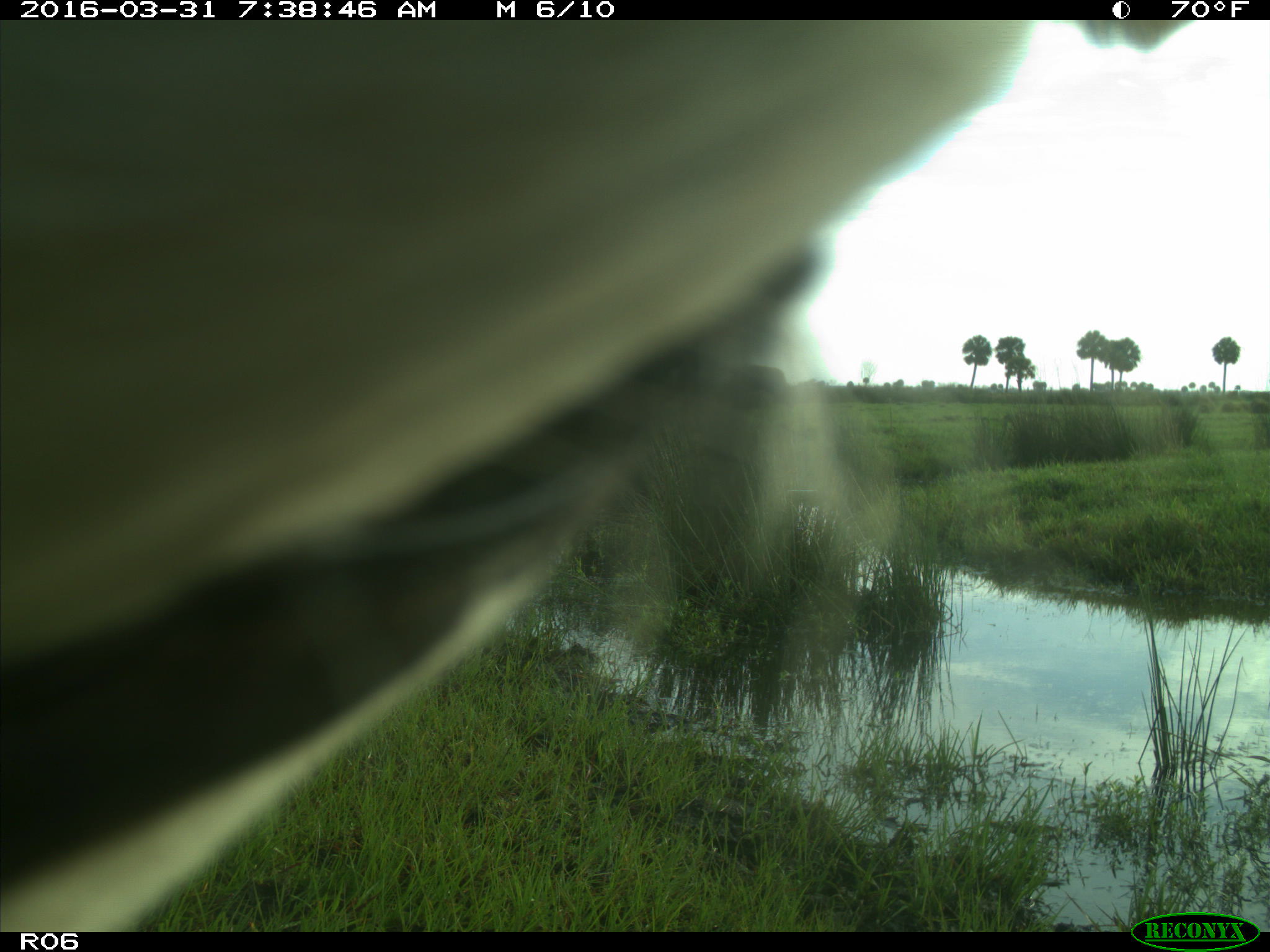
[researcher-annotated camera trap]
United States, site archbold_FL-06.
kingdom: Animalia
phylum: Chordata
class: Mammalia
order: Artiodactyla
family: Bovidae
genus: Bos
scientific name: Bos taurus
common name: domestic cow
Bos taurus (domestic cow).